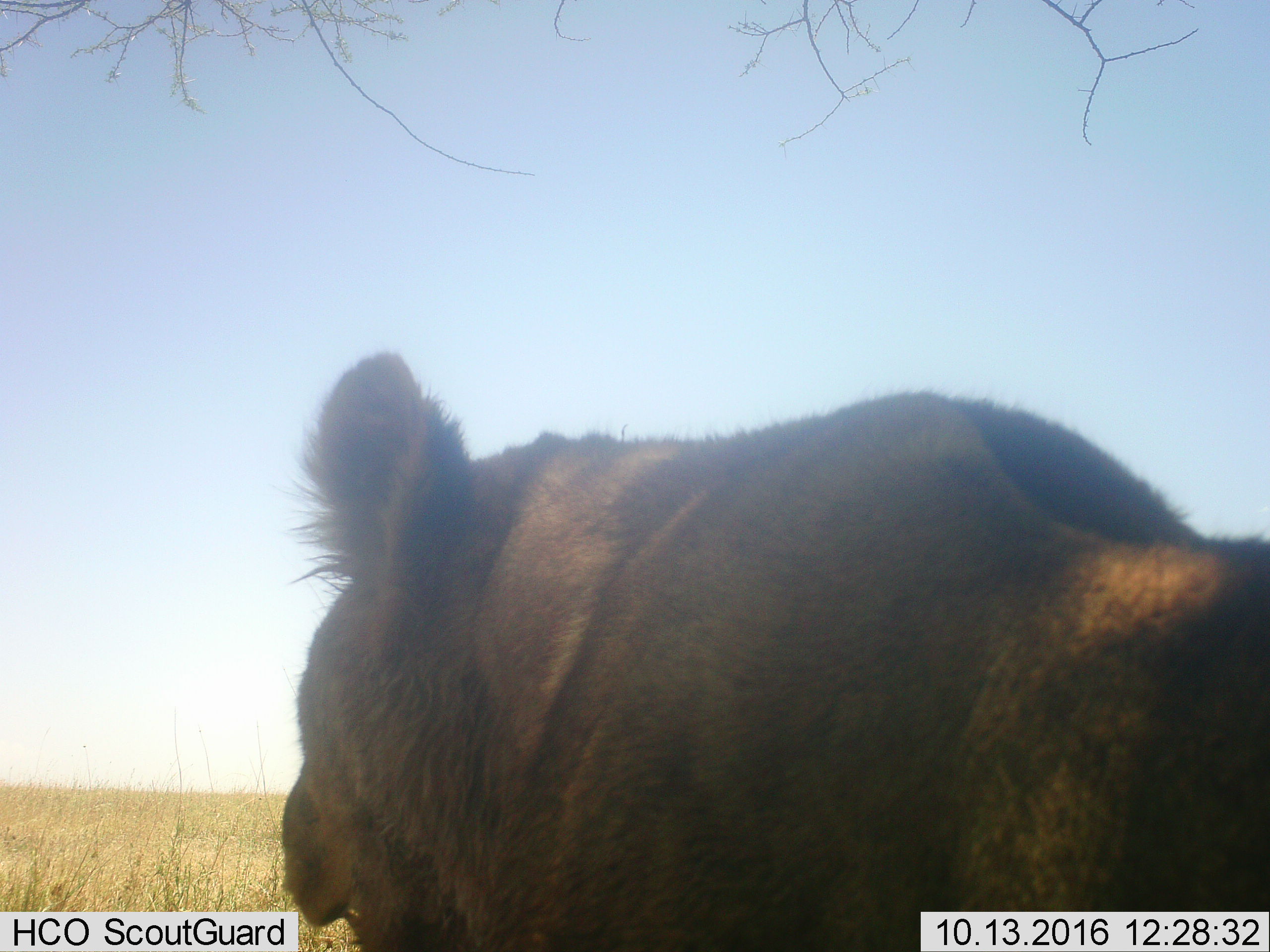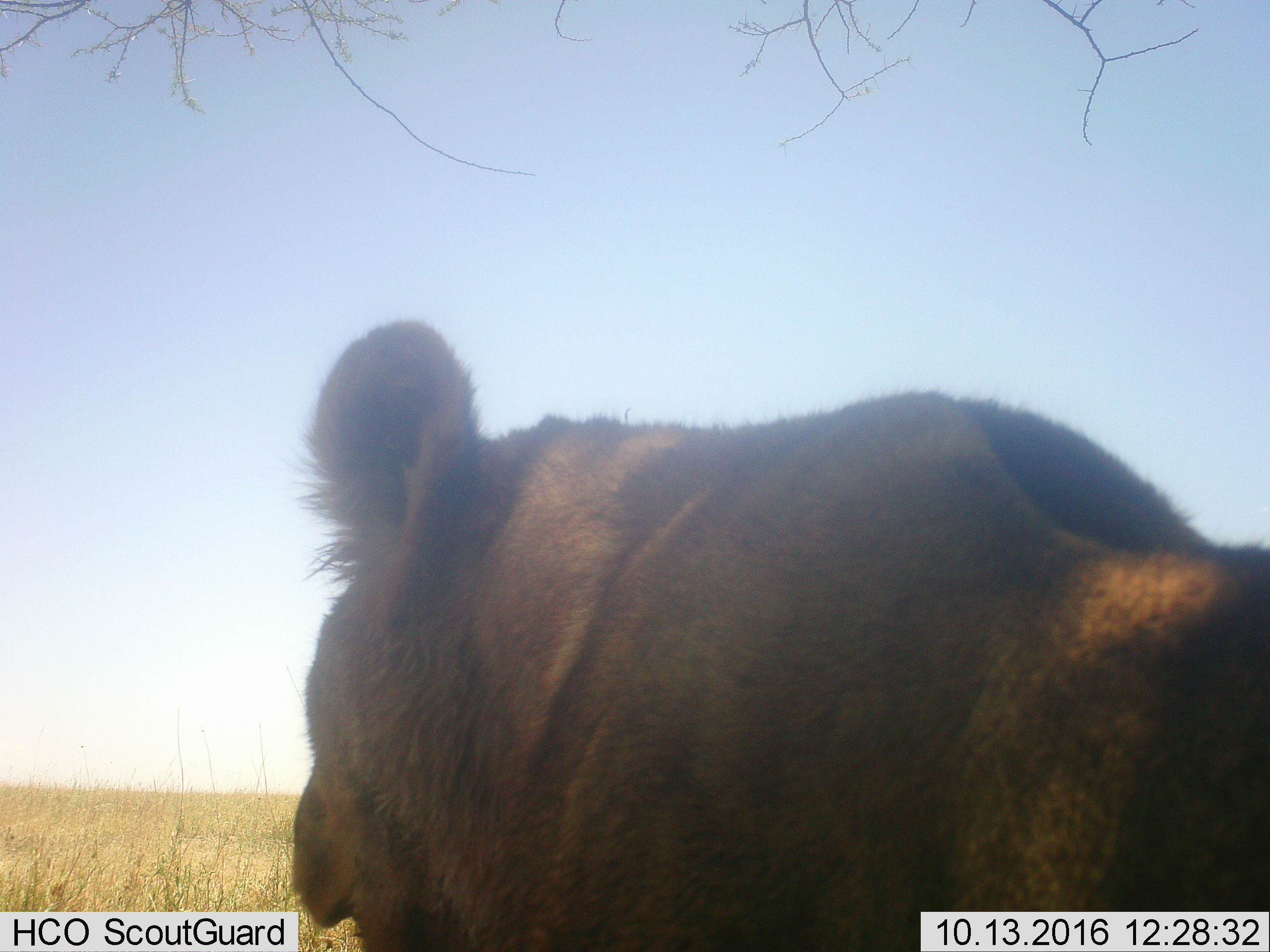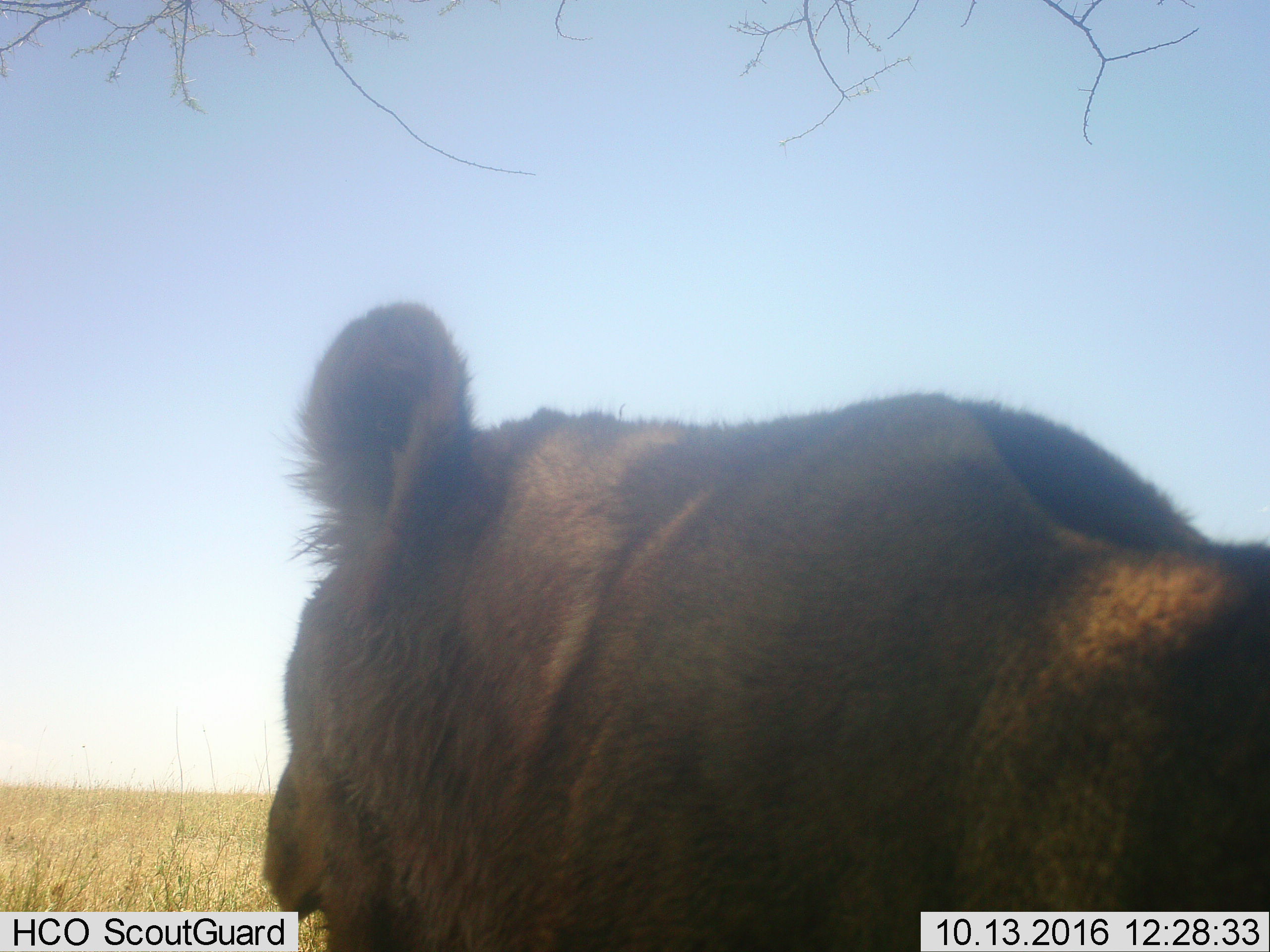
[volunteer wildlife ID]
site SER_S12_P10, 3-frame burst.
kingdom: Animalia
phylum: Chordata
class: Mammalia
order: Carnivora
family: Felidae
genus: Panthera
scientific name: Panthera leo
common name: lion female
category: lionfemale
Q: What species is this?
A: Lionfemale (lion female) (Panthera leo).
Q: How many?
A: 1.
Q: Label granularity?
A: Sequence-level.